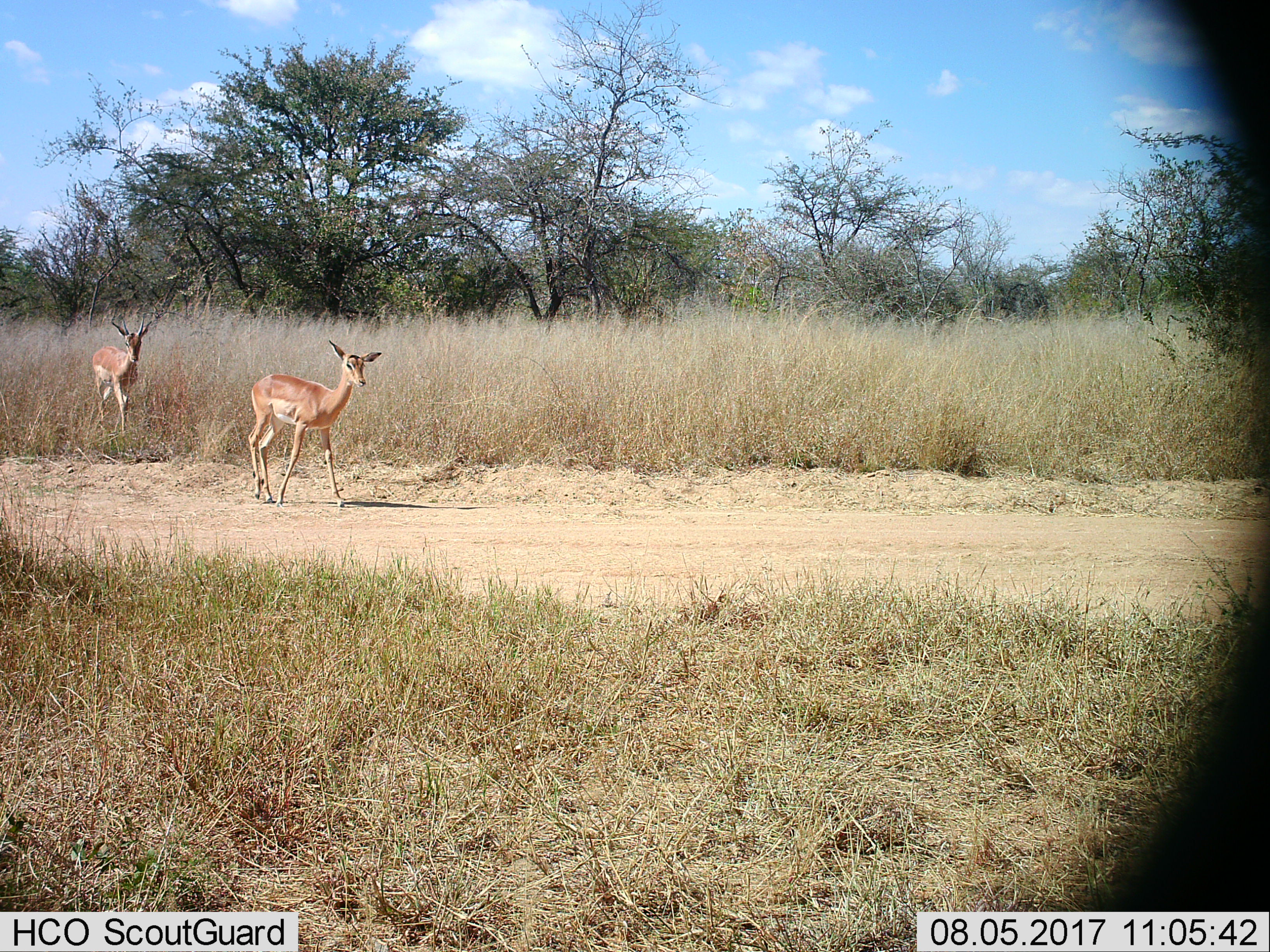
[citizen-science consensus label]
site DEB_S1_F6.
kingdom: Animalia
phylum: Chordata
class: Mammalia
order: Artiodactyla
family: Bovidae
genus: Aepyceros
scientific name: Aepyceros melampus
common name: impala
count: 2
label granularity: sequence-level